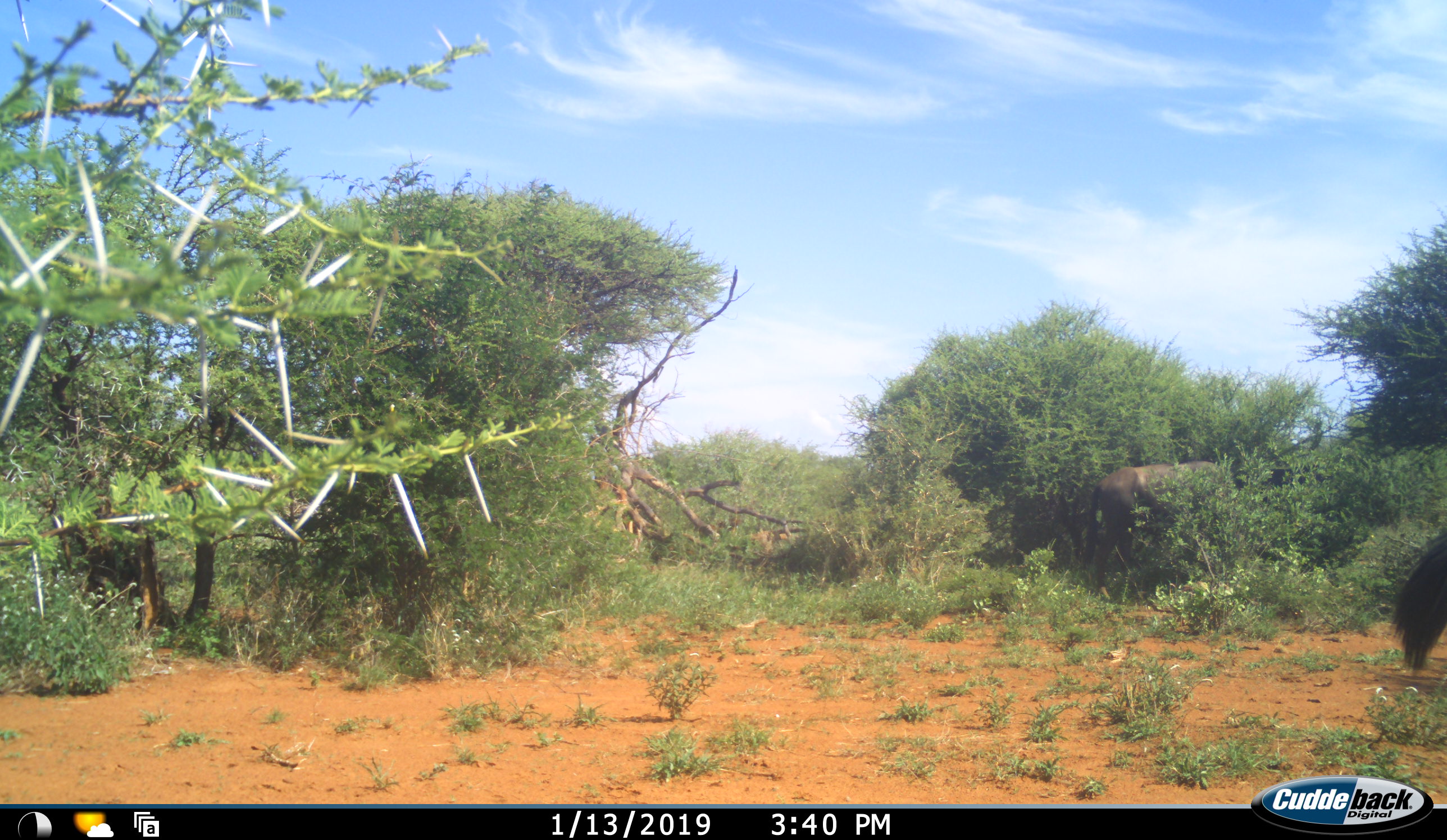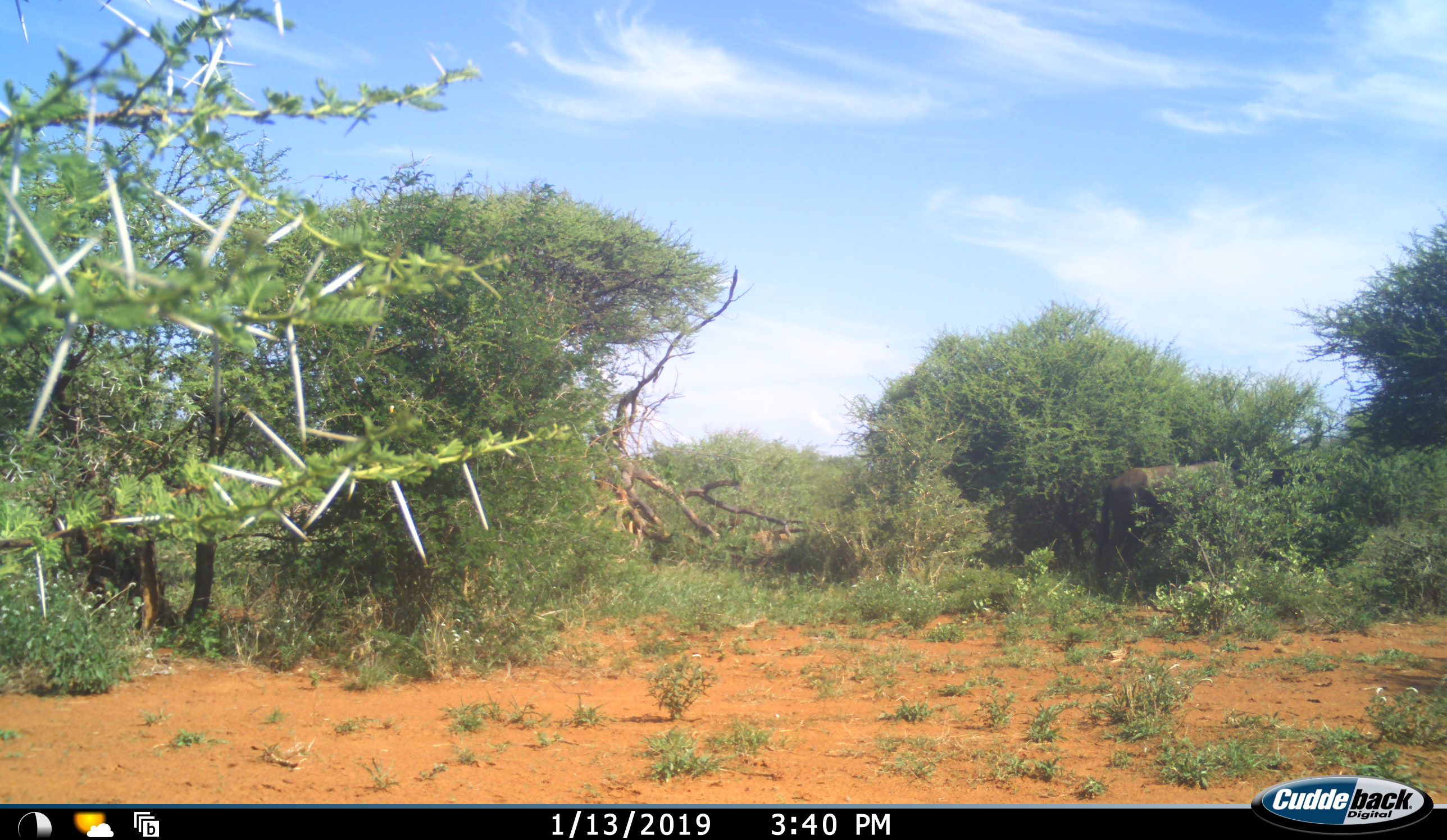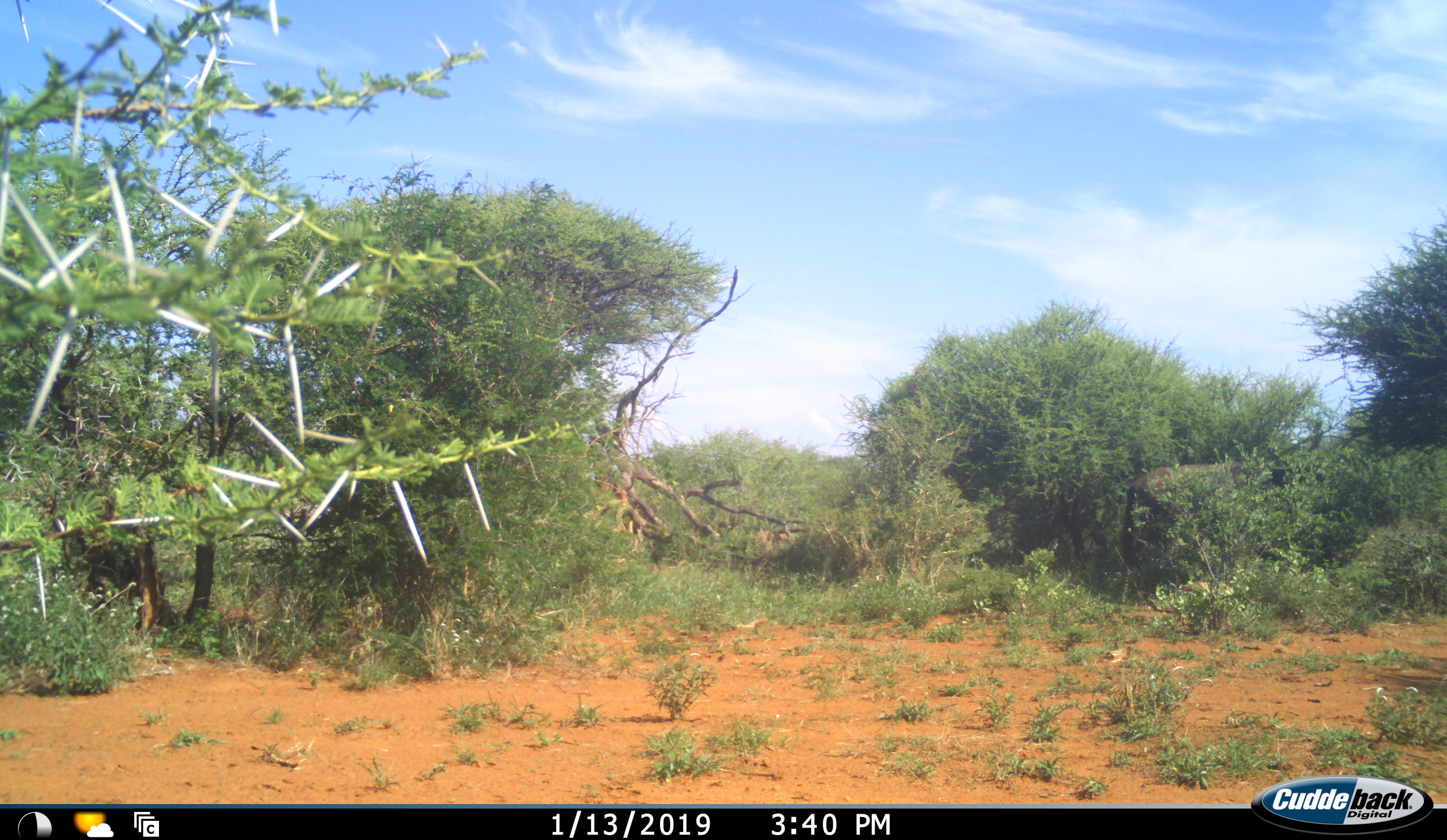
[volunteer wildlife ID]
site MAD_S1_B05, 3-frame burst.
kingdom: Animalia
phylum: Chordata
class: Mammalia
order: Artiodactyla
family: Bovidae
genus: Connochaetes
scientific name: Connochaetes taurinus taurinus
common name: blue wildebeest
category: wildebeestblue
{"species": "wildebeestblue (blue wildebeest) (Connochaetes taurinus taurinus)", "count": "2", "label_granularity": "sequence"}